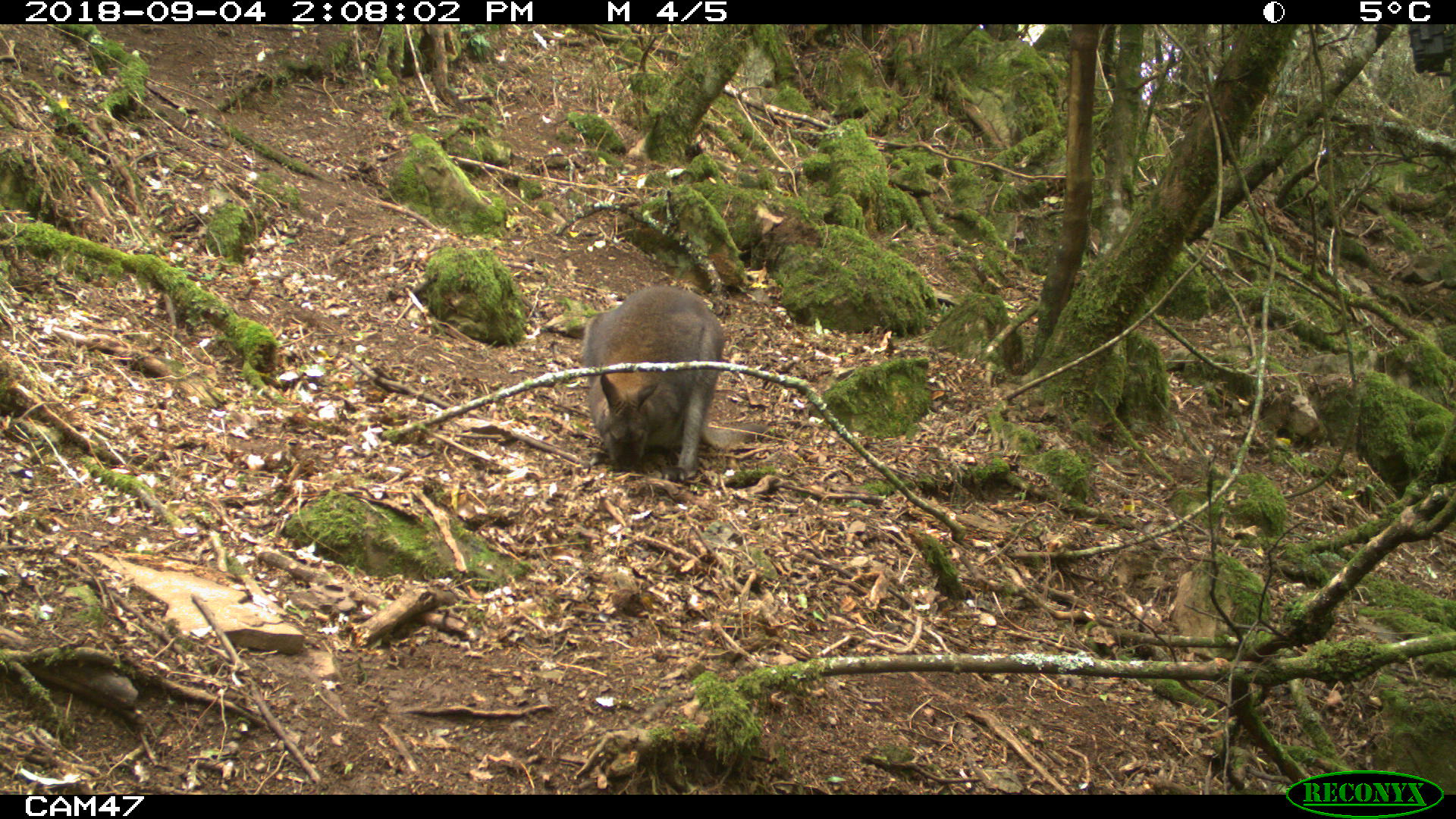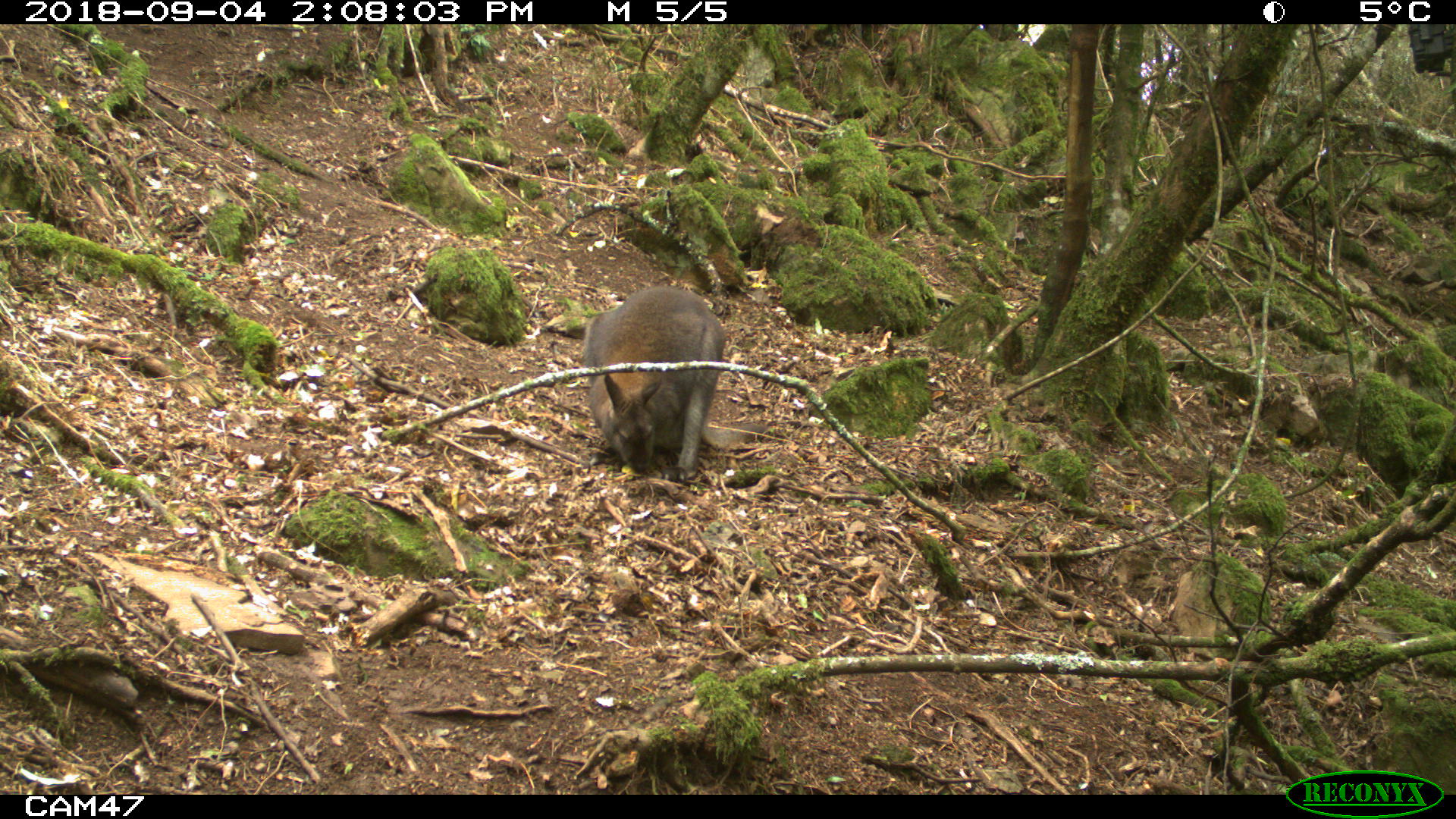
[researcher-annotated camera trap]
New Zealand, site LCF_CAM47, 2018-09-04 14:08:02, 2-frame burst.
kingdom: Animalia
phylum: Chordata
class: Mammalia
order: Diprotodontia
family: Macropodidae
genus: Notamacropus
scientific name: Notamacropus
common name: wallaby